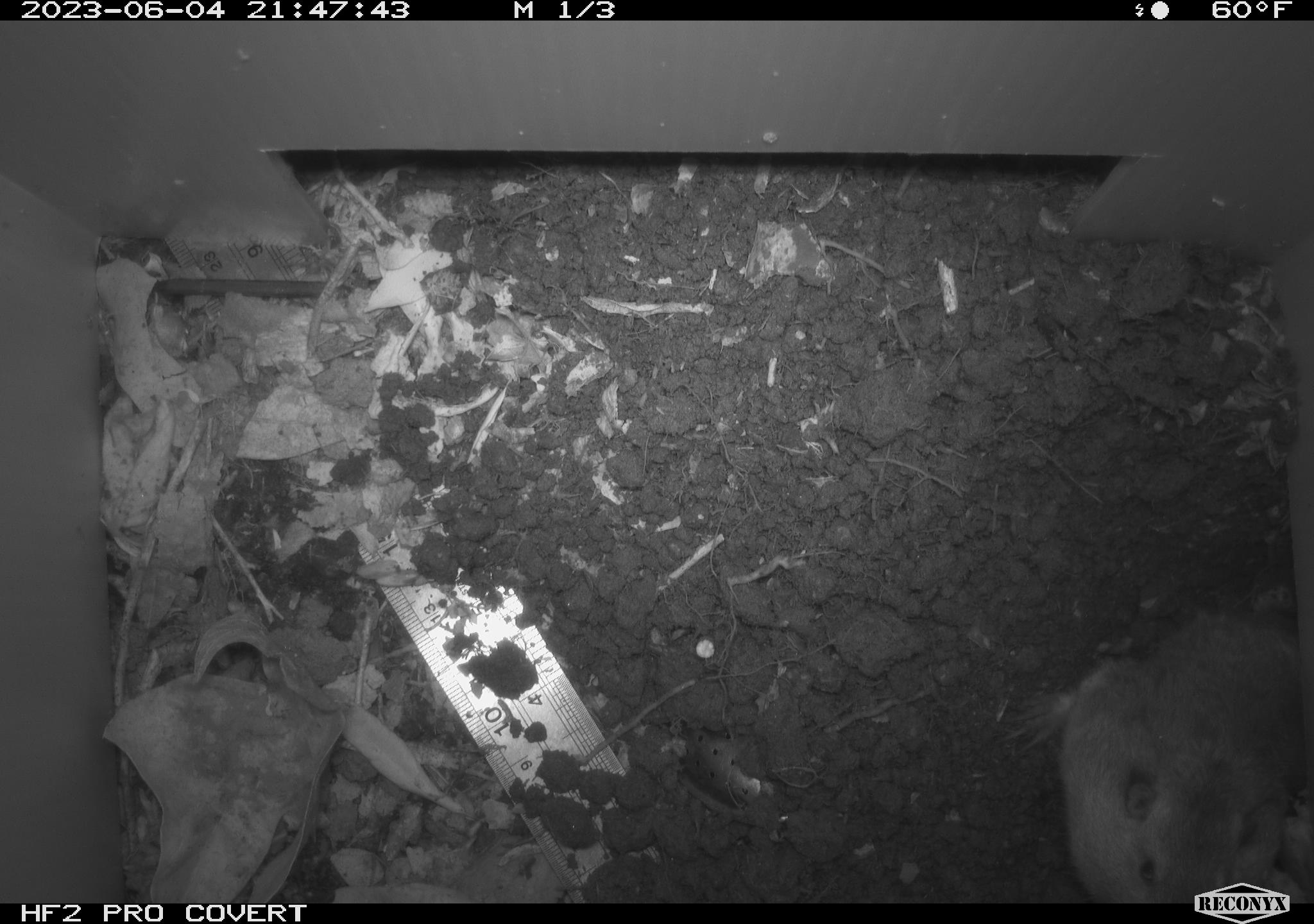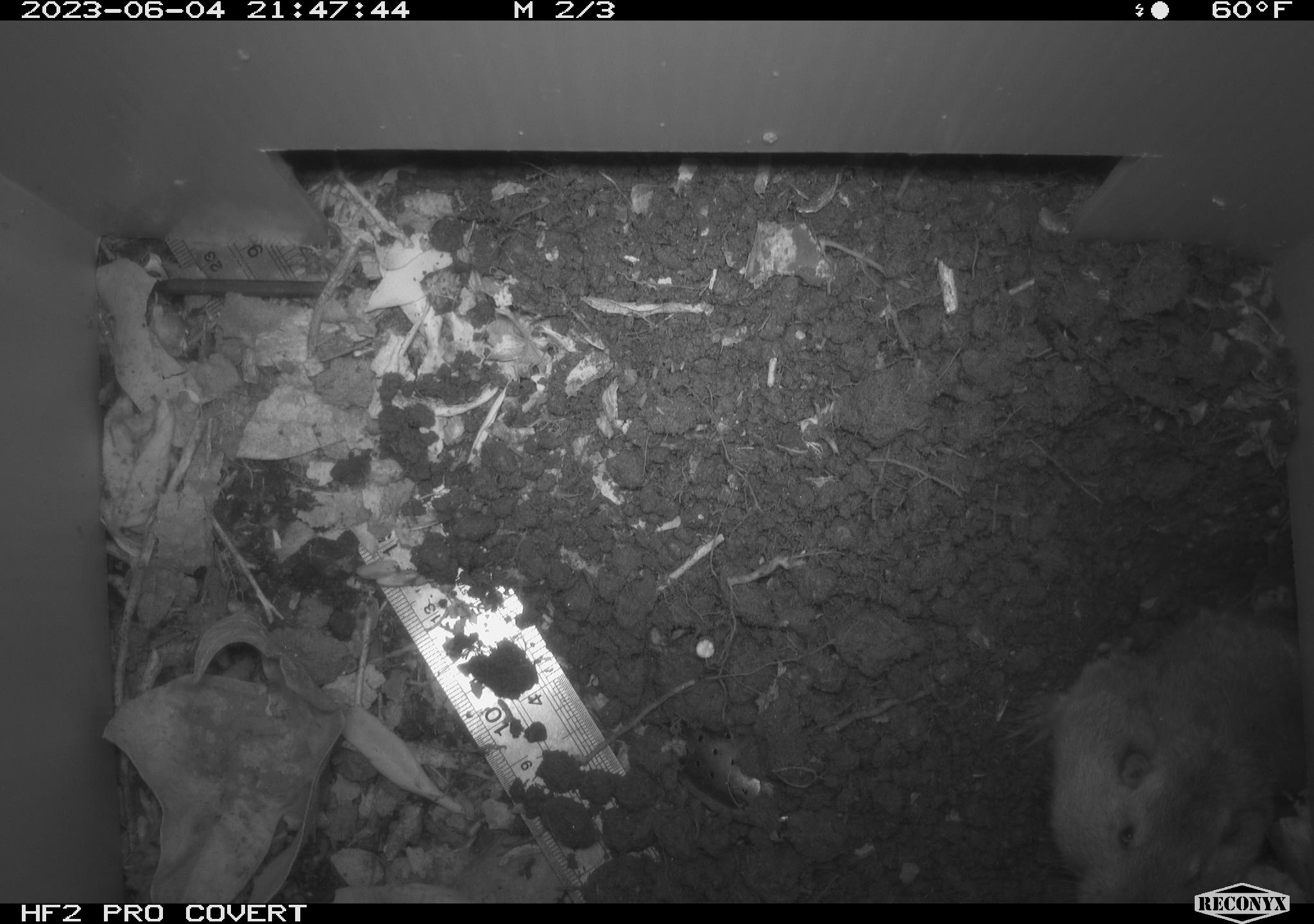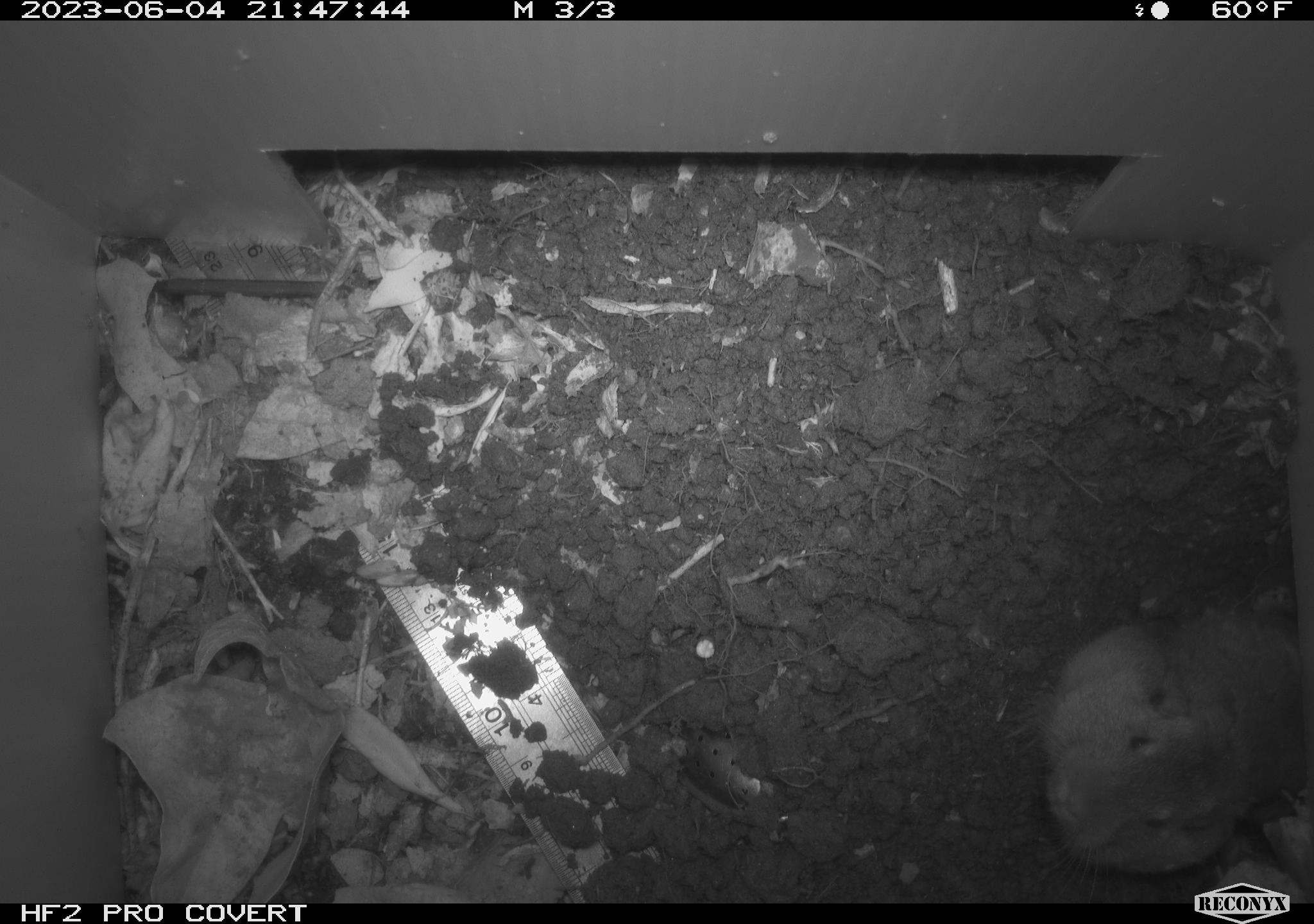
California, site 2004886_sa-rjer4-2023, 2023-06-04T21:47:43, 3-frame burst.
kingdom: Animalia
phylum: Chordata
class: Mammalia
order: Rodentia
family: Geomyidae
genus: Megascapheus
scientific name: Megascapheus bottae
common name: botta's pocket gopher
Botta's pocket gopher (Megascapheus bottae).